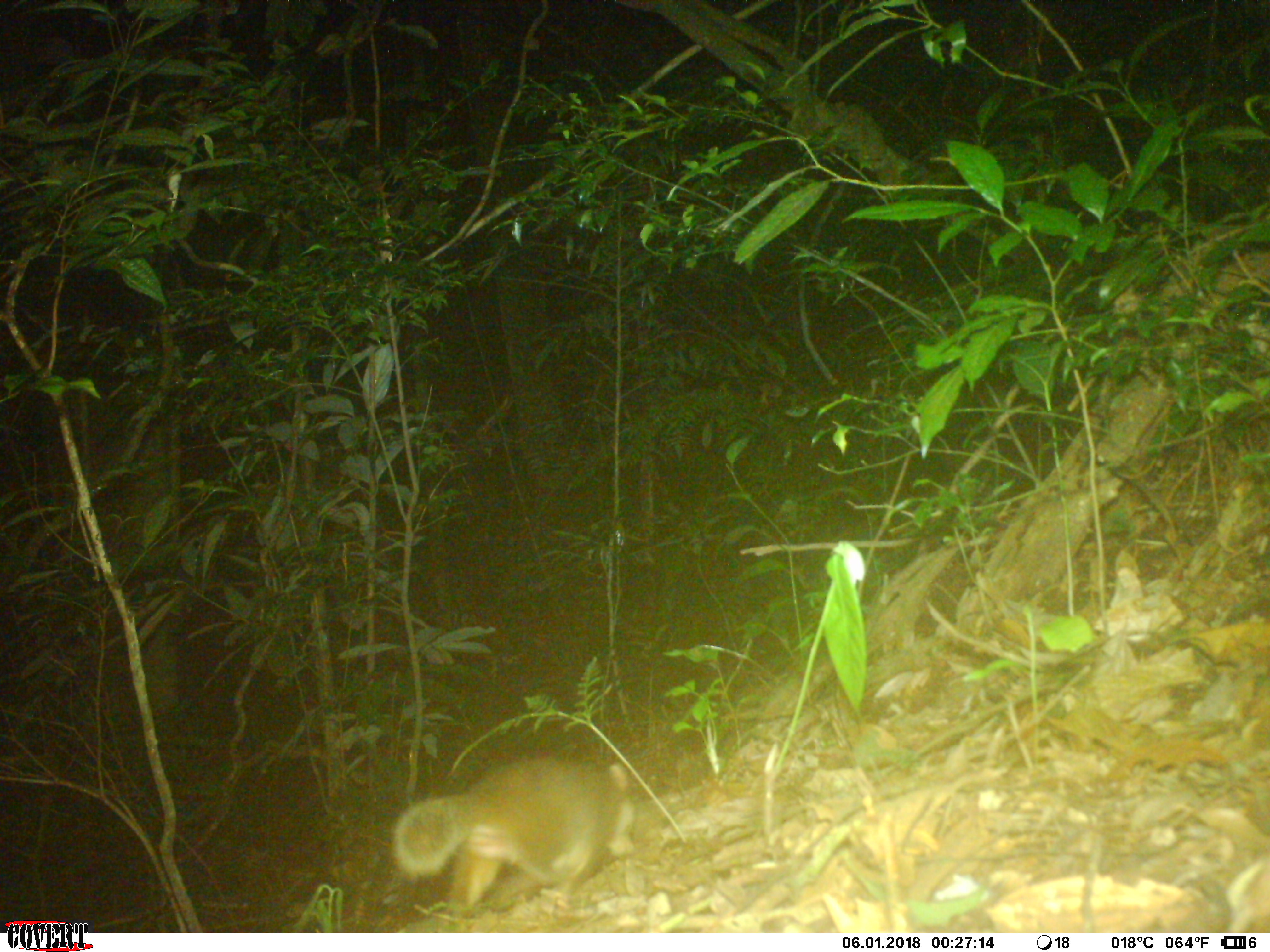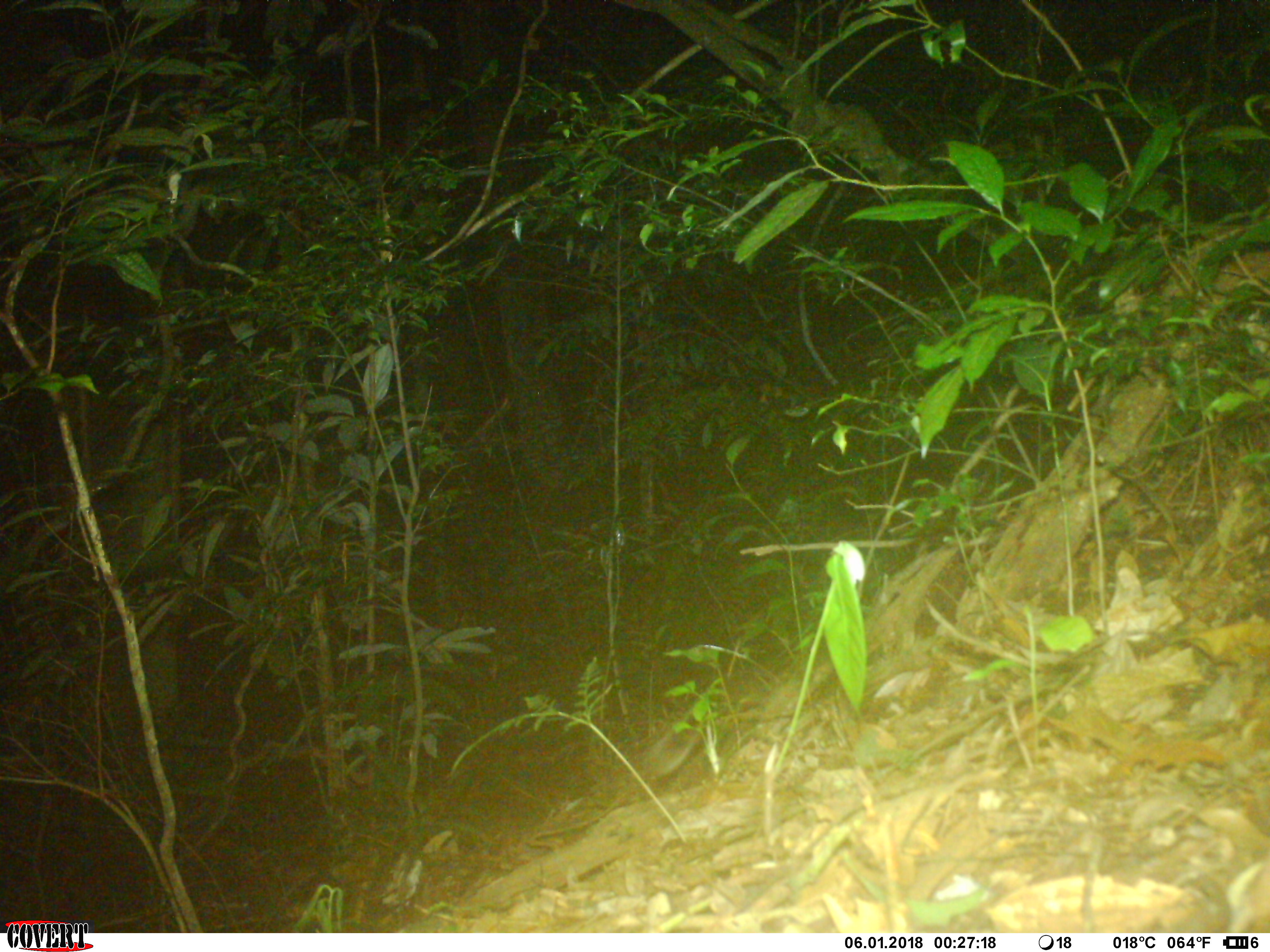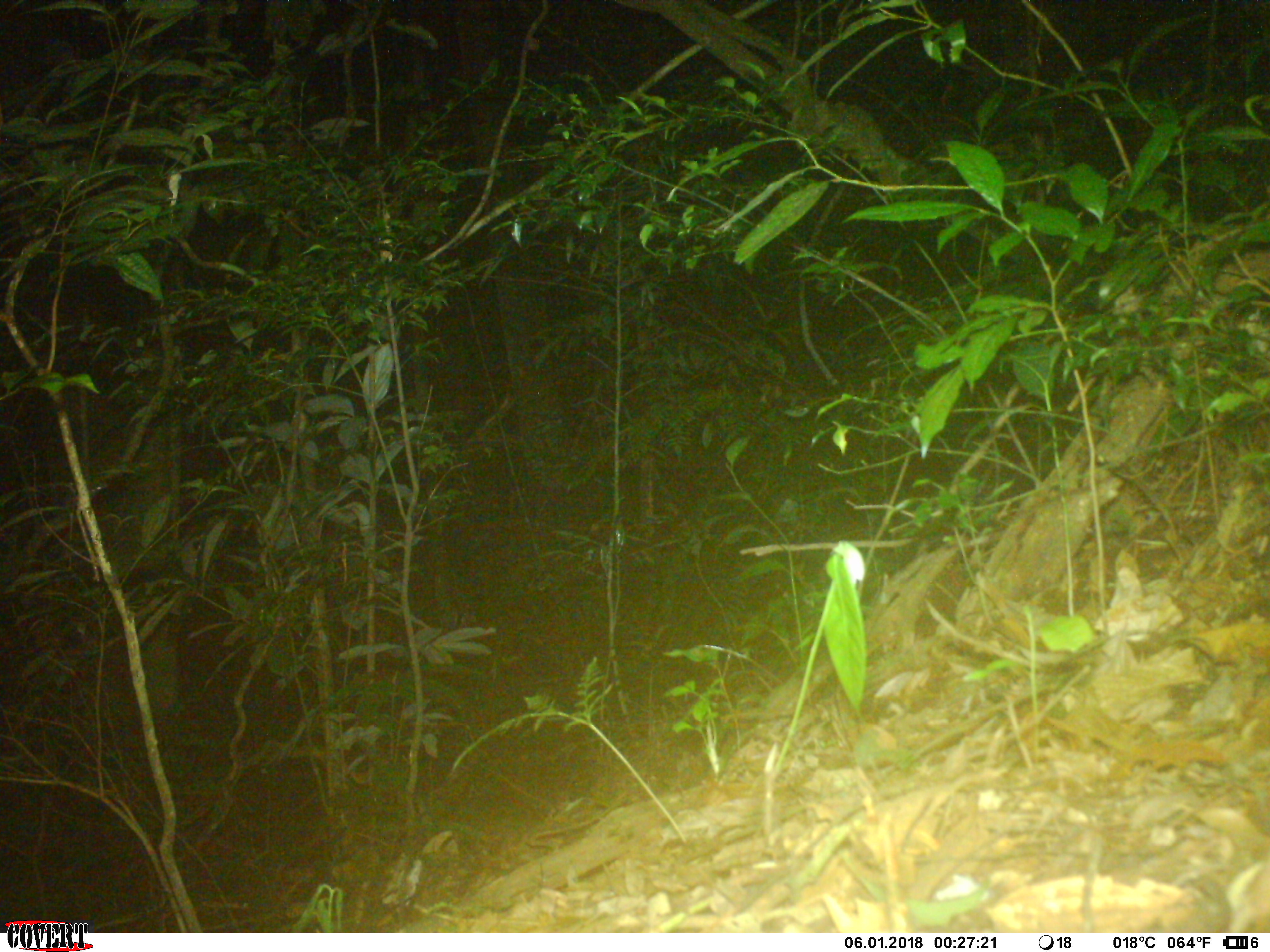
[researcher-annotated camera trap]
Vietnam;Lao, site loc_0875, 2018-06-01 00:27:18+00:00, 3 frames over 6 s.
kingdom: Animalia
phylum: Chordata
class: Mammalia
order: Carnivora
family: Mustelidae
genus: Melogale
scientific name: Melogale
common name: ferret badger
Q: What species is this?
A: Ferret badger (Melogale).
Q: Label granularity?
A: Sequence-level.